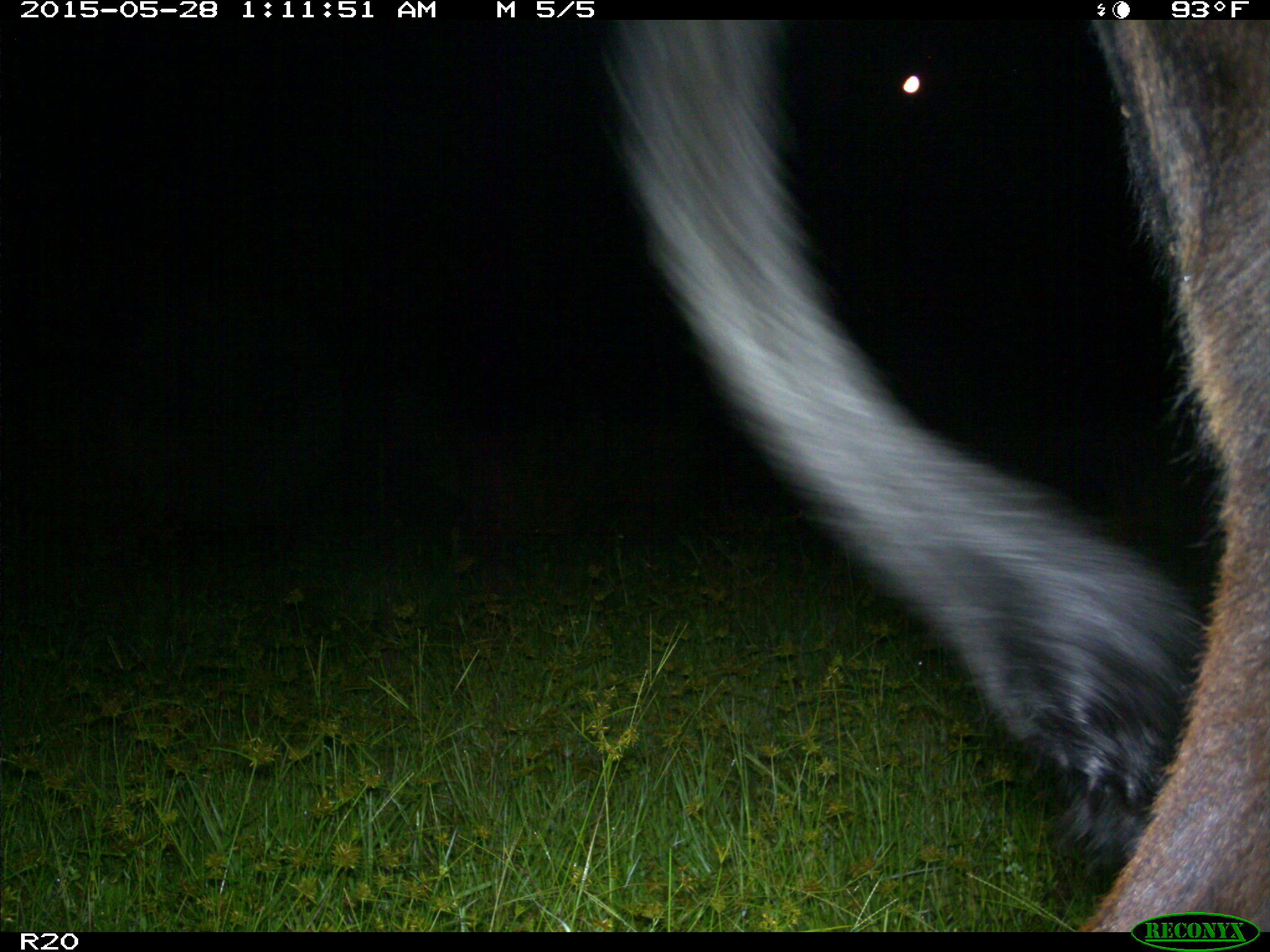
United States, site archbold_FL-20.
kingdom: Animalia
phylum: Chordata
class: Mammalia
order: Artiodactyla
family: Bovidae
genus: Bos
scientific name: Bos taurus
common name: domestic cow